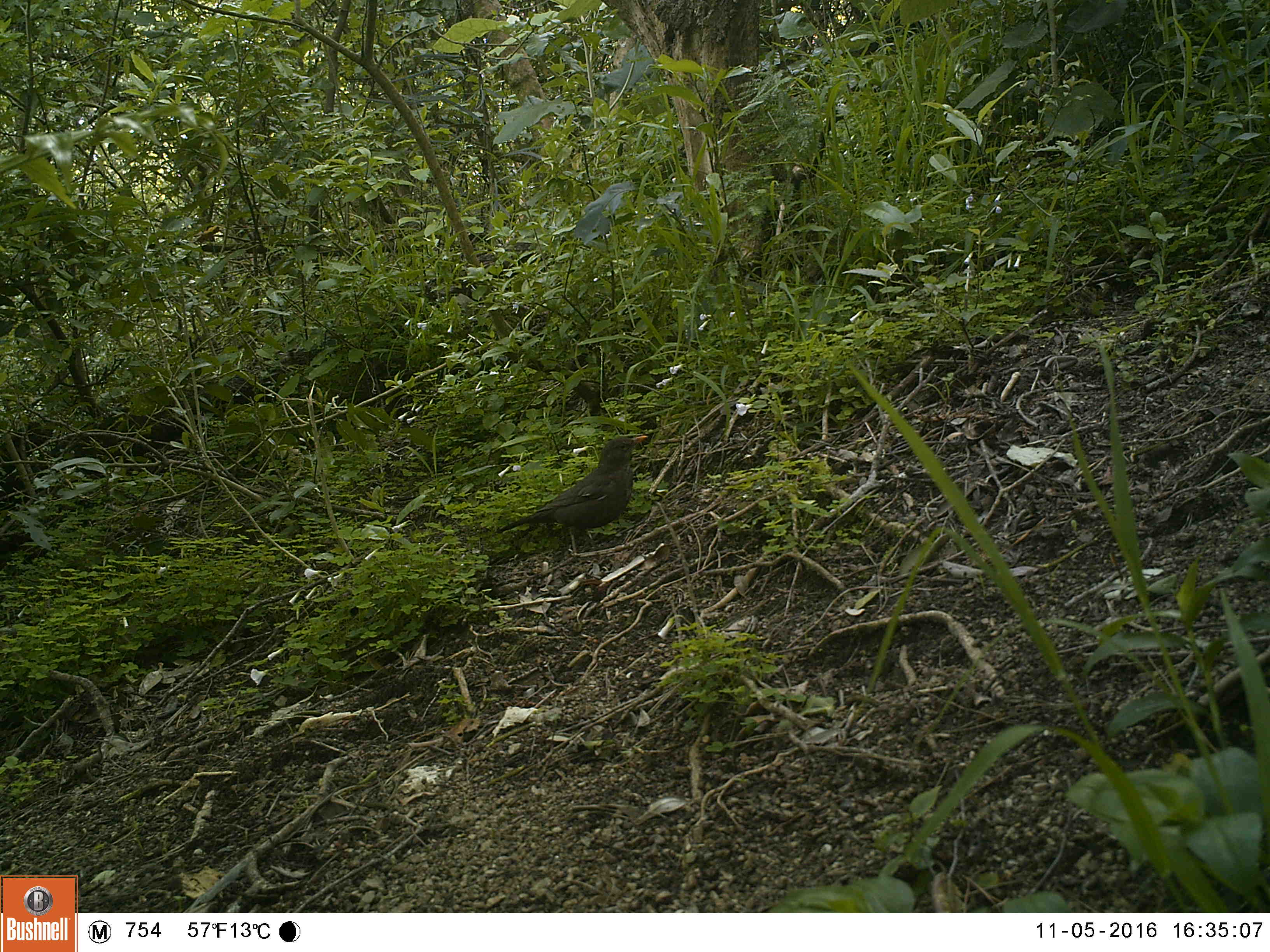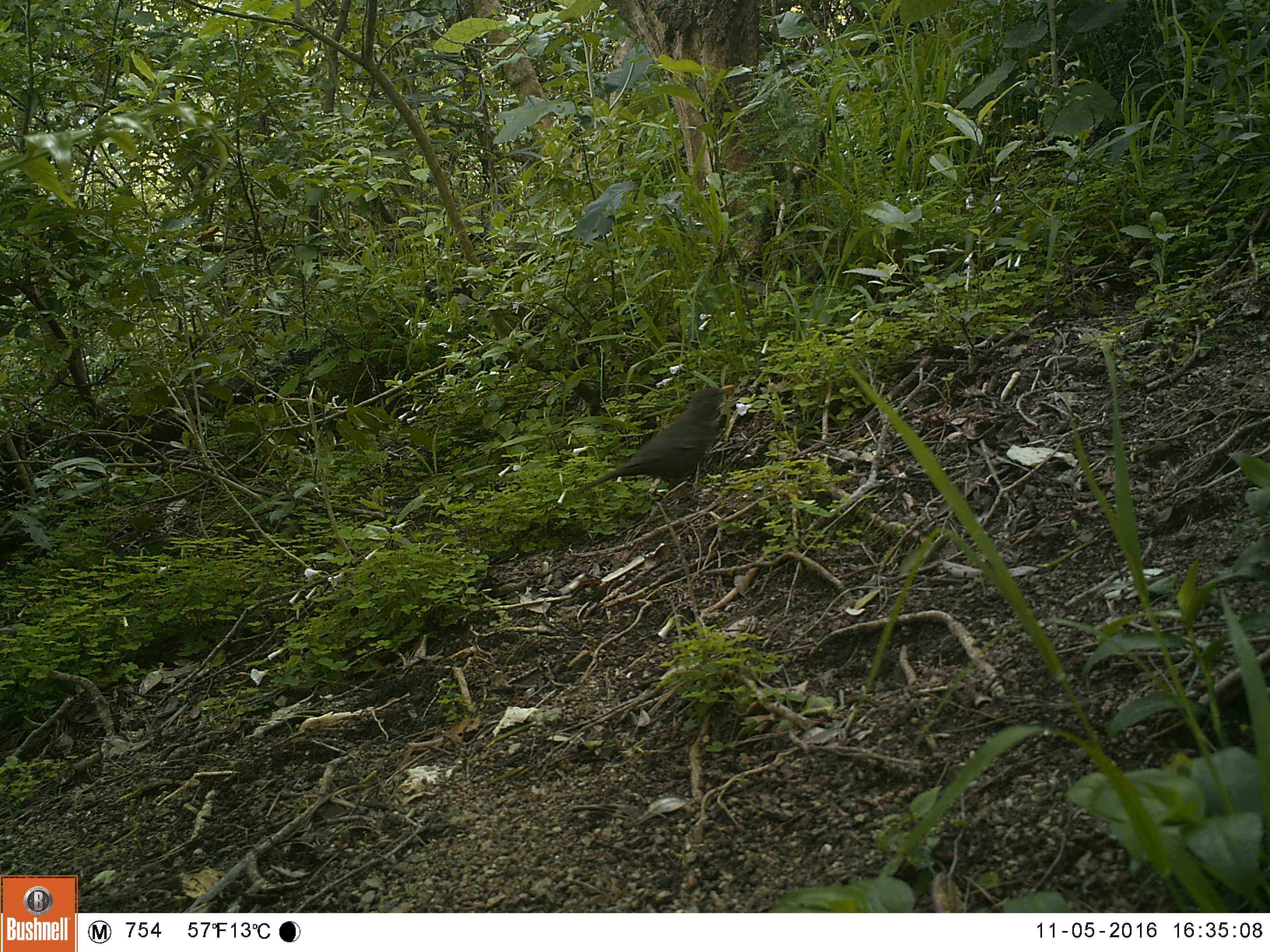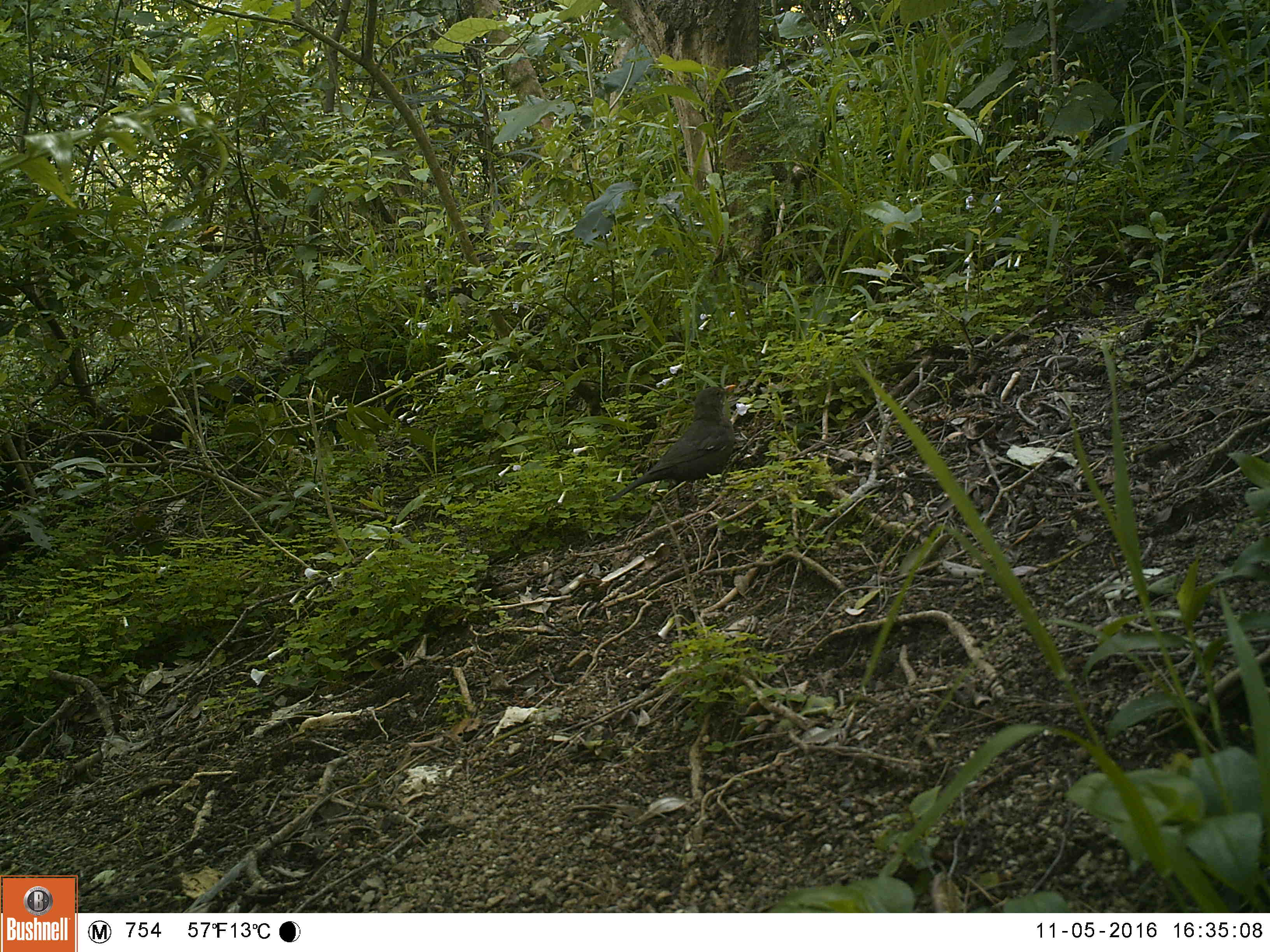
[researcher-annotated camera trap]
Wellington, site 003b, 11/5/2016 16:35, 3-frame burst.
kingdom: Animalia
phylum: Chordata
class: Aves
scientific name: Aves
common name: bird